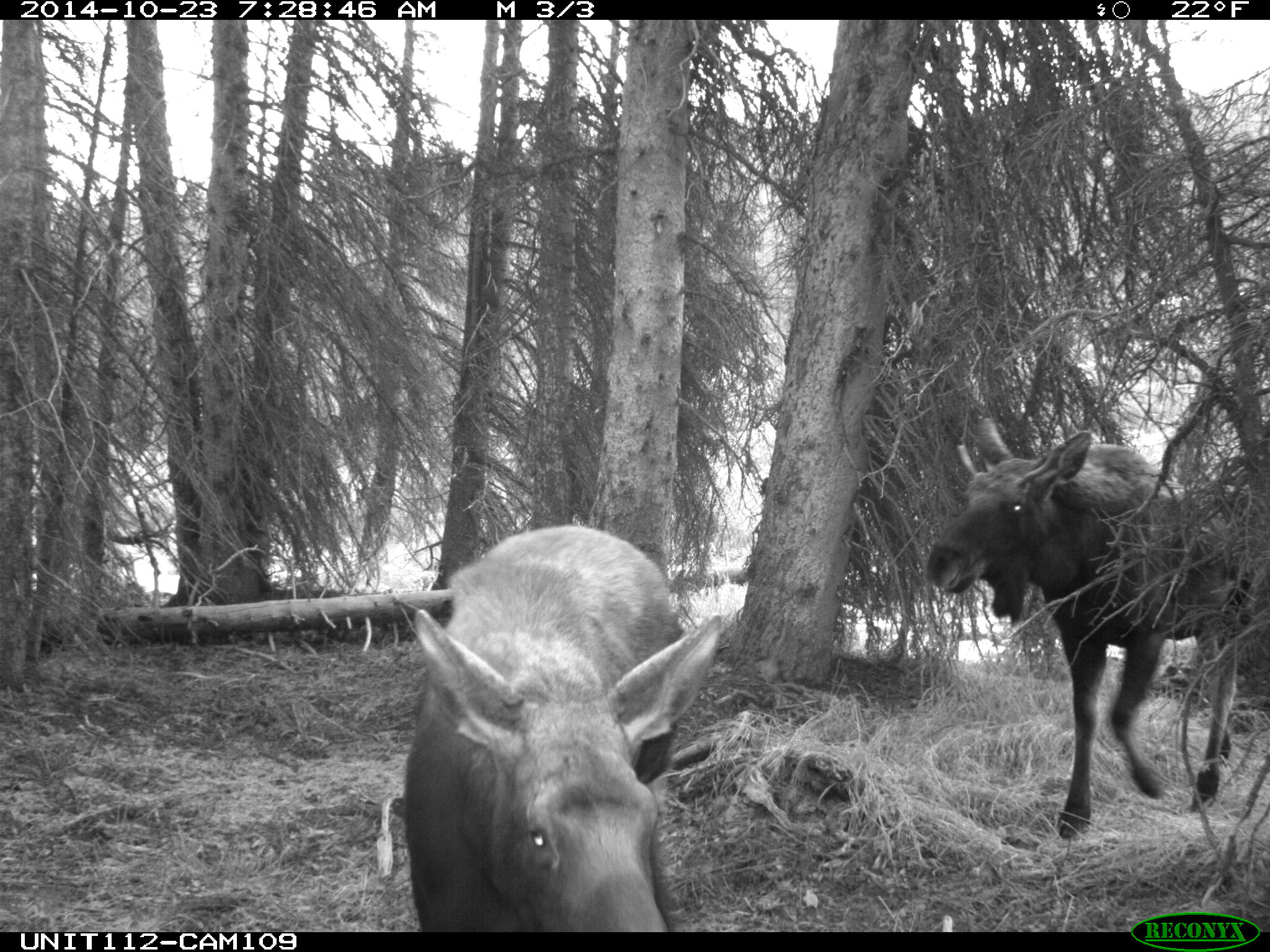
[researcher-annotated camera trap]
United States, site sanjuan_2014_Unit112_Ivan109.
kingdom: Animalia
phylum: Chordata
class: Mammalia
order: Artiodactyla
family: Cervidae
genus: Alces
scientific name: Alces alces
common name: moose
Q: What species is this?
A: Alces alces (moose).